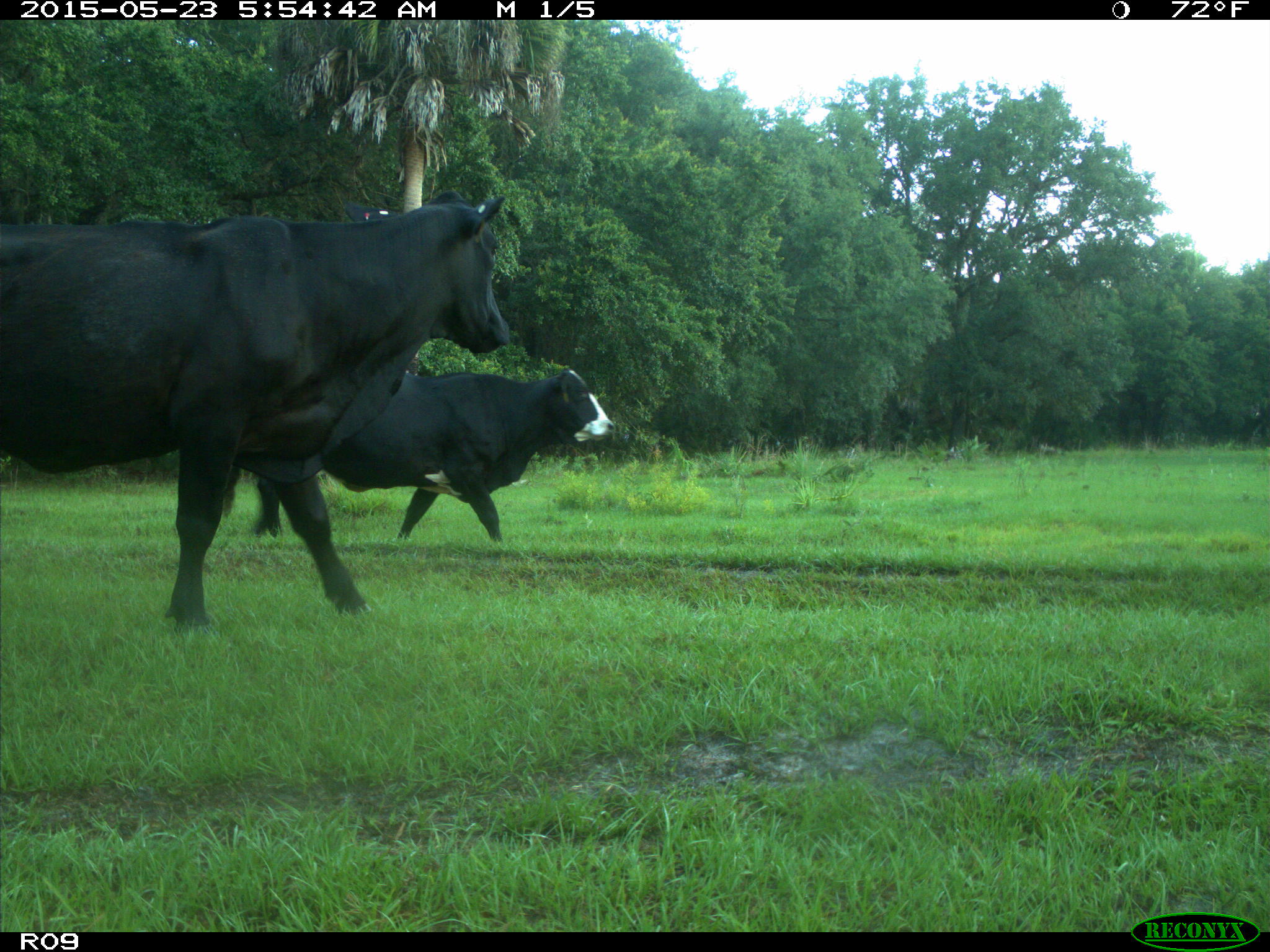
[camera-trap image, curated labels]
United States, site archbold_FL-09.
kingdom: Animalia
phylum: Chordata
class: Mammalia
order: Artiodactyla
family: Bovidae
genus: Bos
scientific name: Bos taurus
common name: domestic cow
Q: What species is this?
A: Bos taurus (domestic cow).